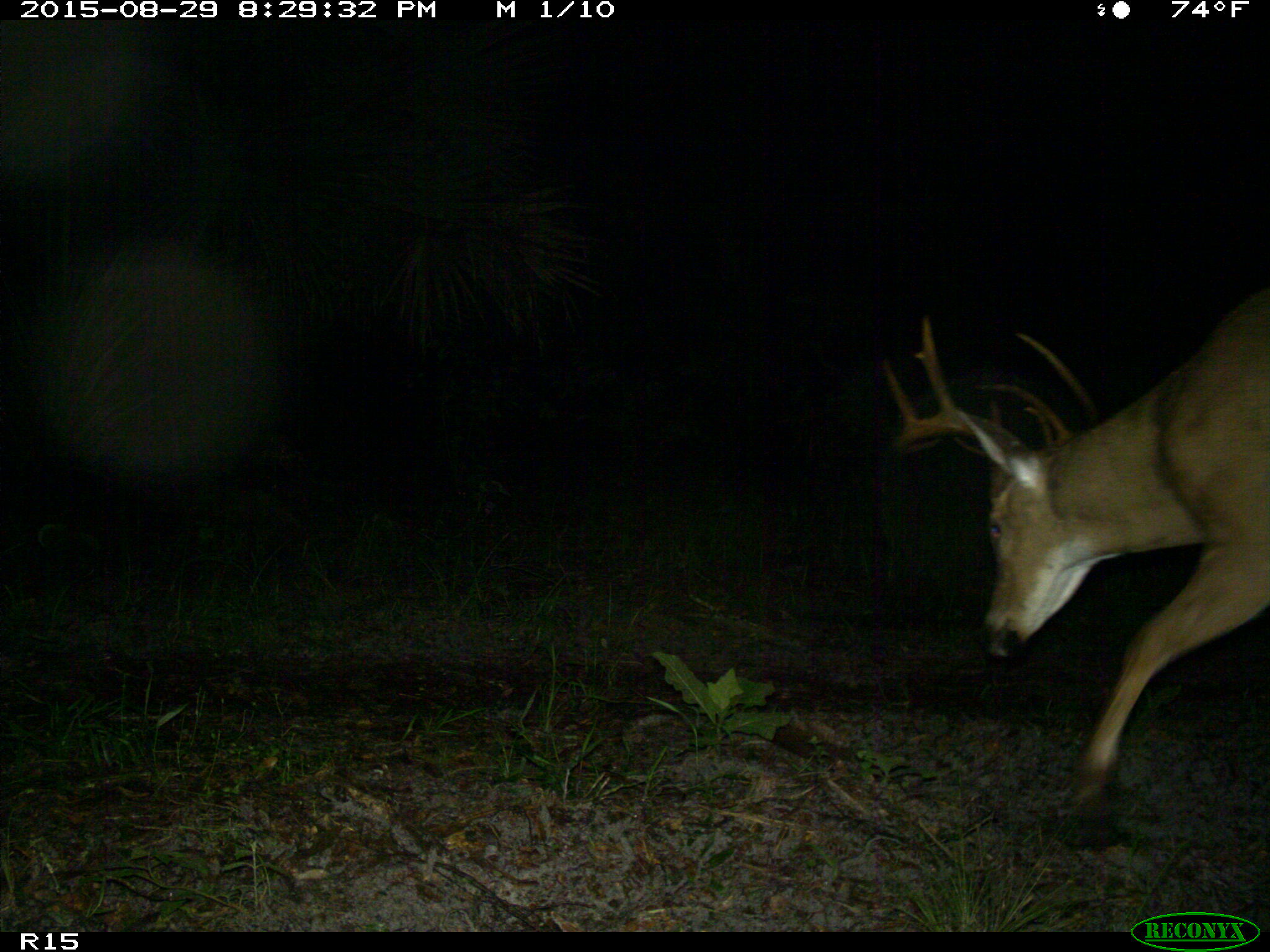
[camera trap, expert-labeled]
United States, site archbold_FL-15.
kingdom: Animalia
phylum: Chordata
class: Mammalia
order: Artiodactyla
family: Cervidae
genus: Odocoileus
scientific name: Odocoileus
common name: deer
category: unidentified deer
Unidentified deer (deer) (Odocoileus).